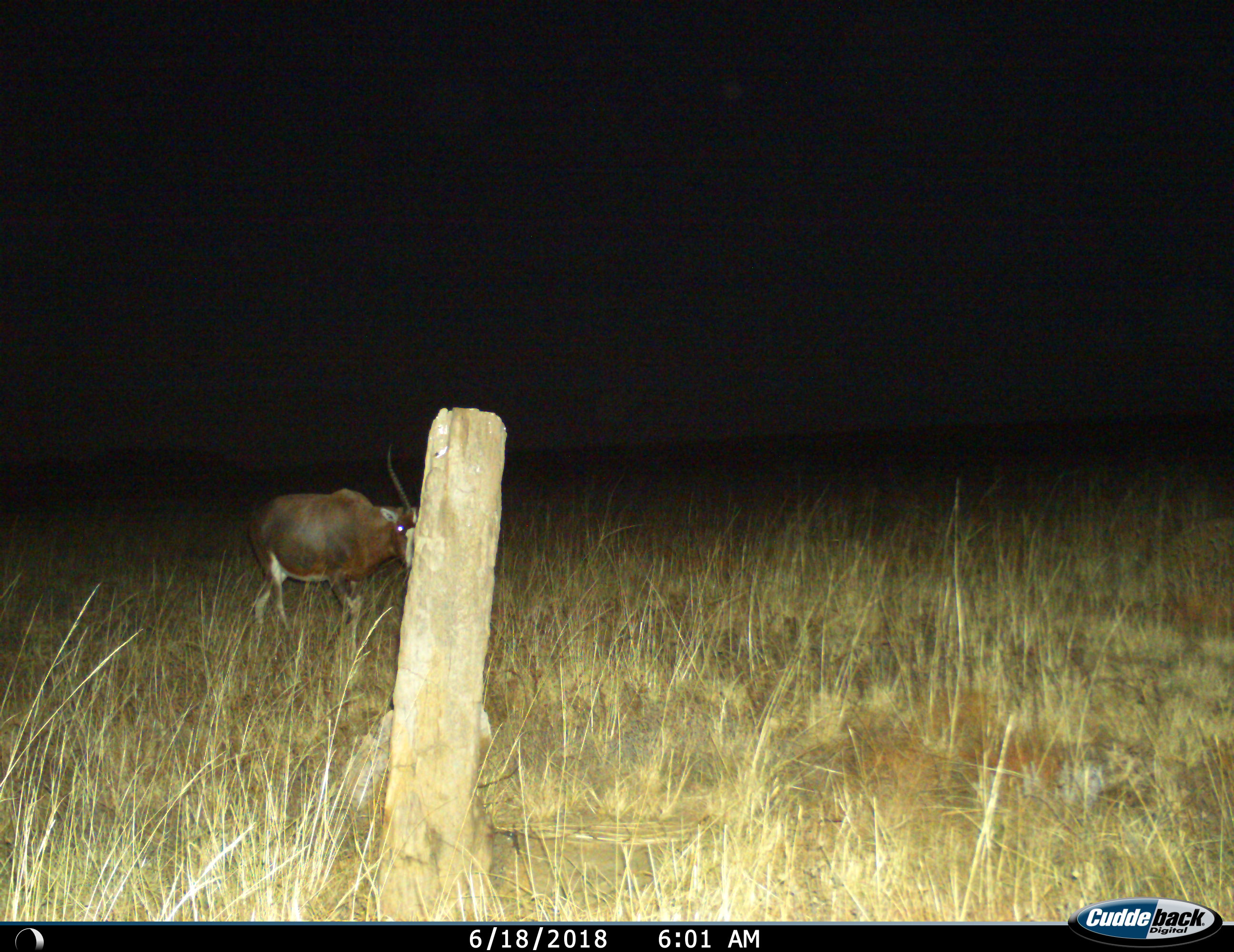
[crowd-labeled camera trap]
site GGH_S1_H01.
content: unidentified animal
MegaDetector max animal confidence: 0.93